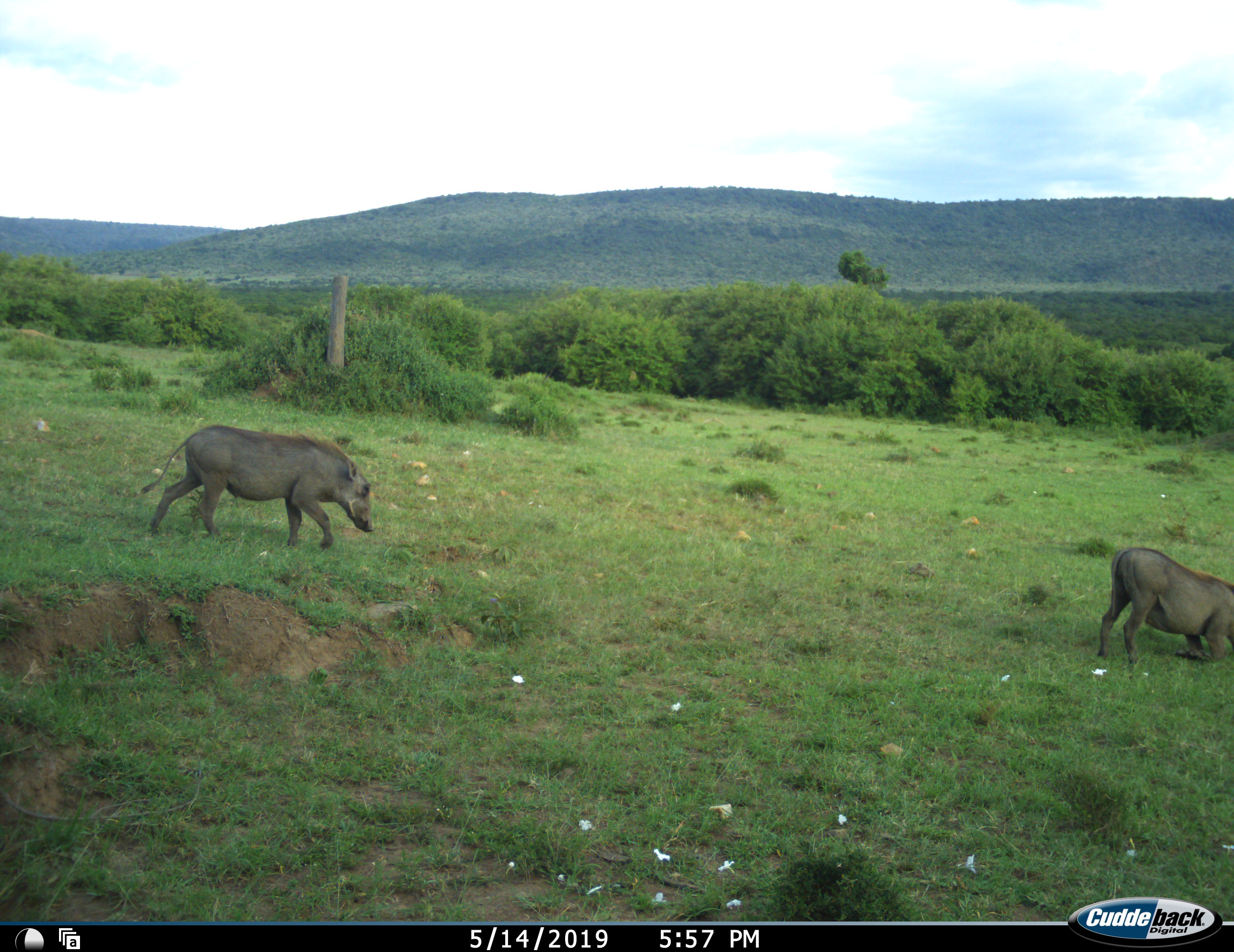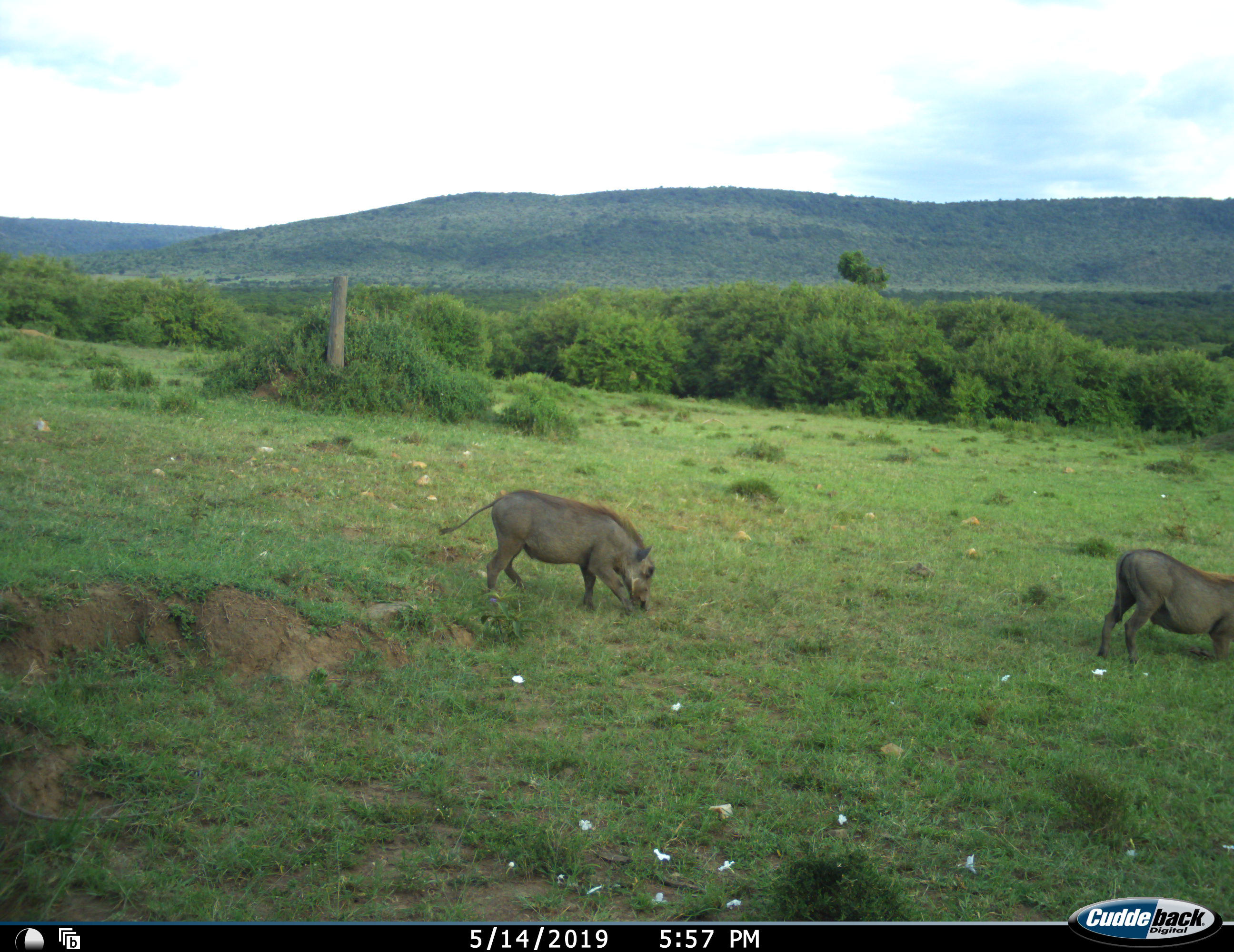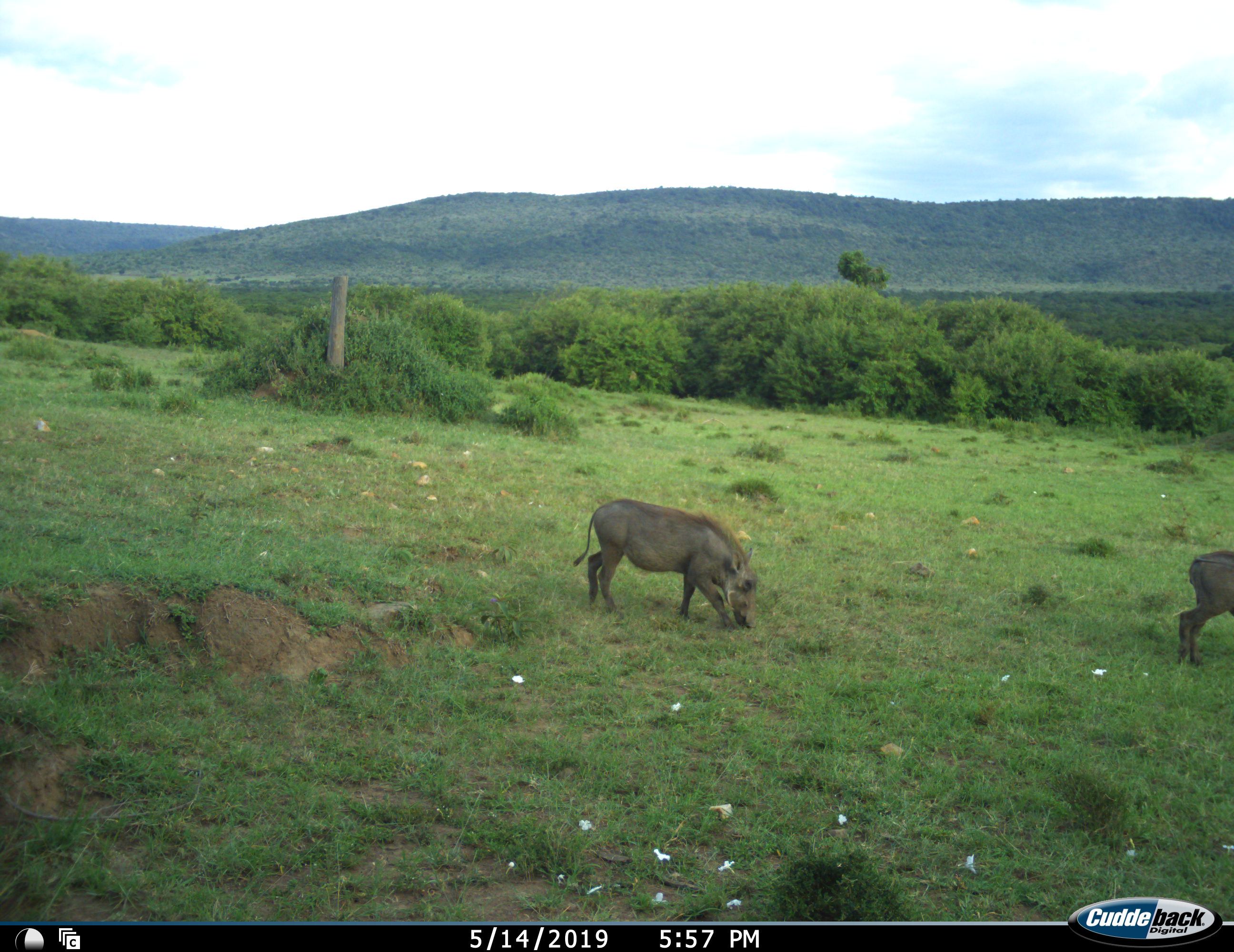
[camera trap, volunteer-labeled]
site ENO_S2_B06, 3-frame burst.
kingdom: Animalia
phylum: Chordata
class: Mammalia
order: Artiodactyla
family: Suidae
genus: Phacochoerus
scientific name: Phacochoerus africanus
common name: warthog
Warthog (Phacochoerus africanus), count 2. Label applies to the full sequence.